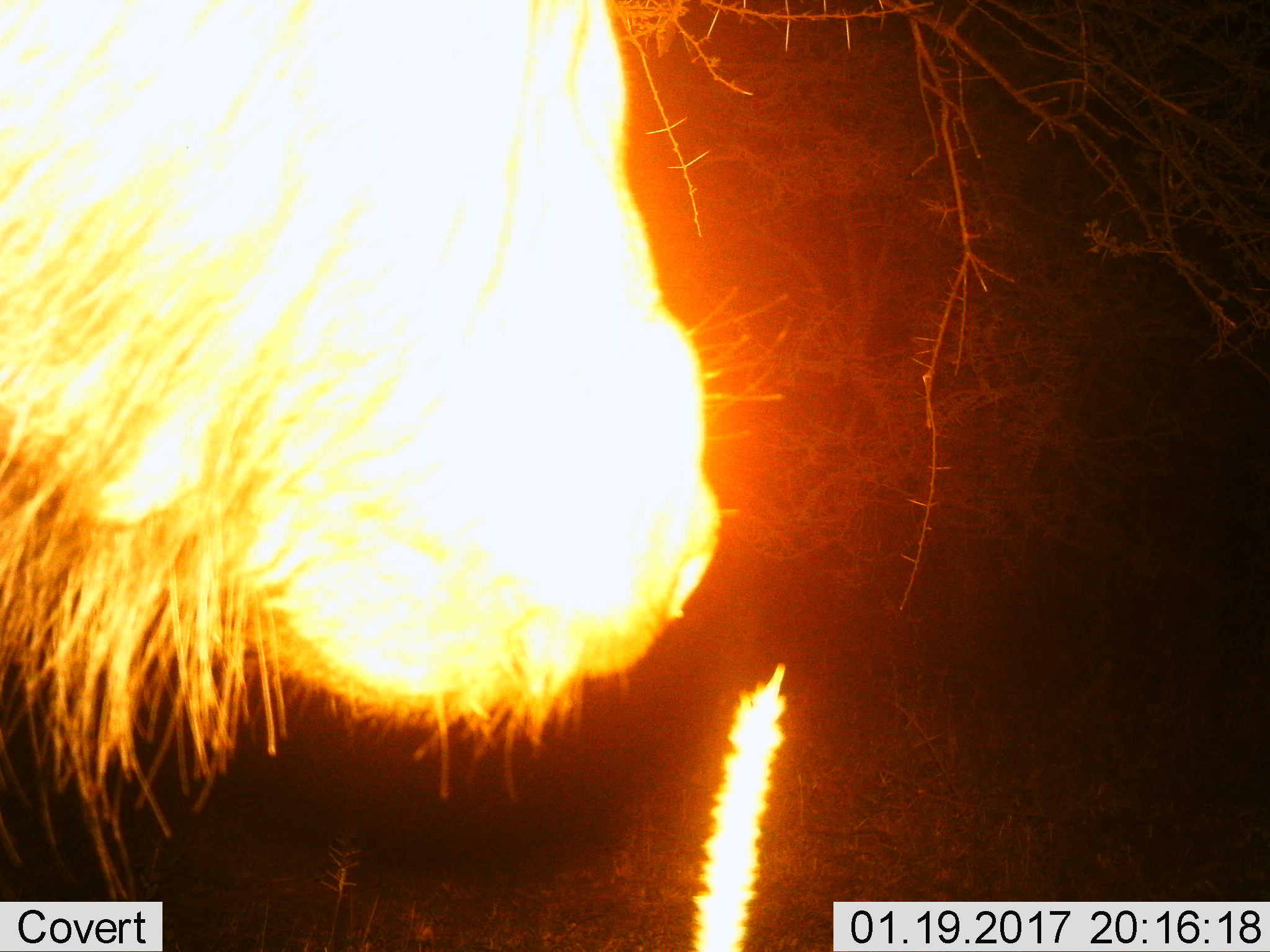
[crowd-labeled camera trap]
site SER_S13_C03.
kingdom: Animalia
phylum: Chordata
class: Mammalia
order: Artiodactyla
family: Bovidae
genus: Connochaetes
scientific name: Connochaetes taurinus taurinus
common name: blue wildebeest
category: wildebeestblue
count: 1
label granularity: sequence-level